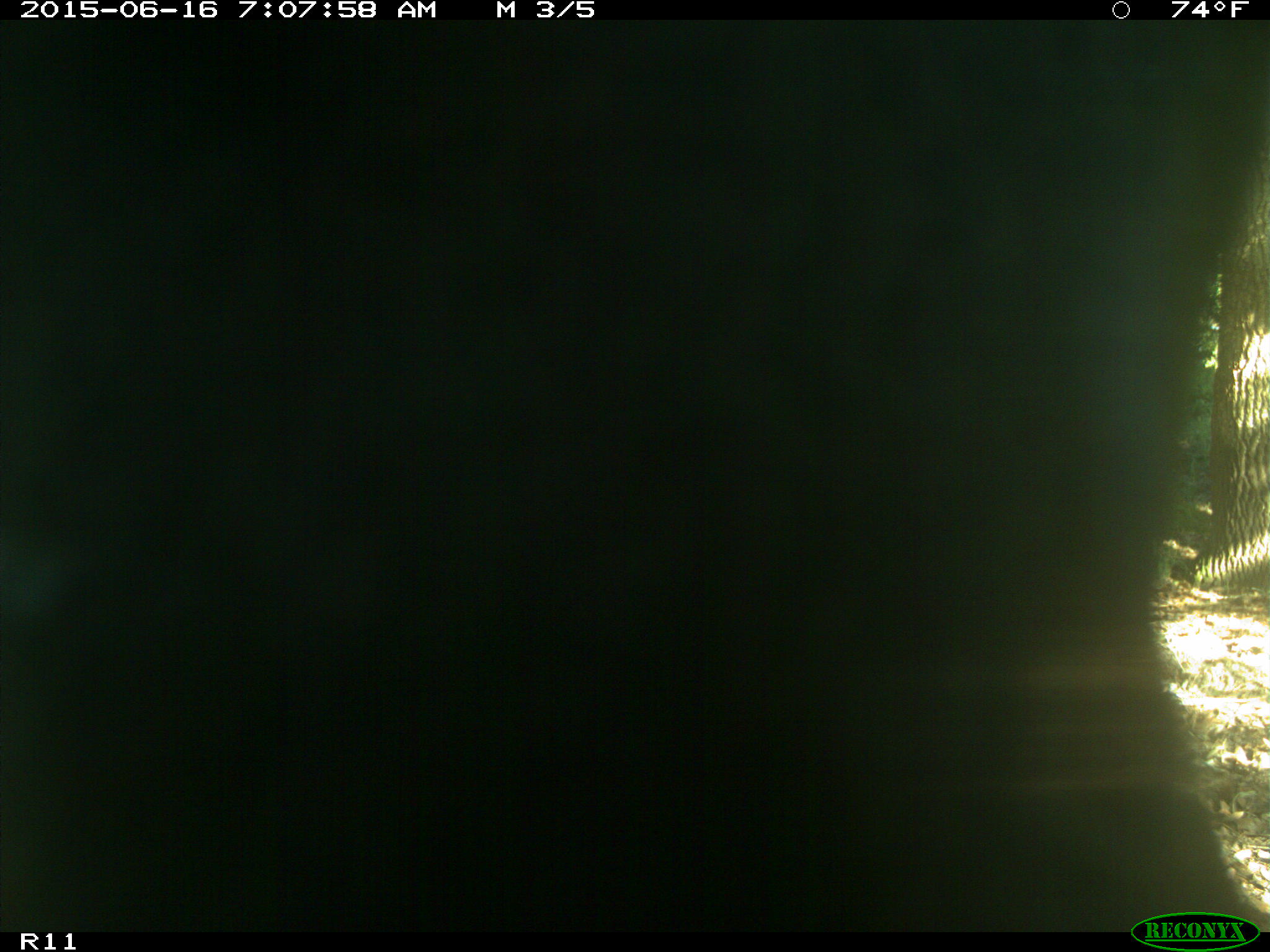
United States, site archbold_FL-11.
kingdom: Animalia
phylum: Chordata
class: Mammalia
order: Artiodactyla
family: Bovidae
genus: Bos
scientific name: Bos taurus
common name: domestic cow